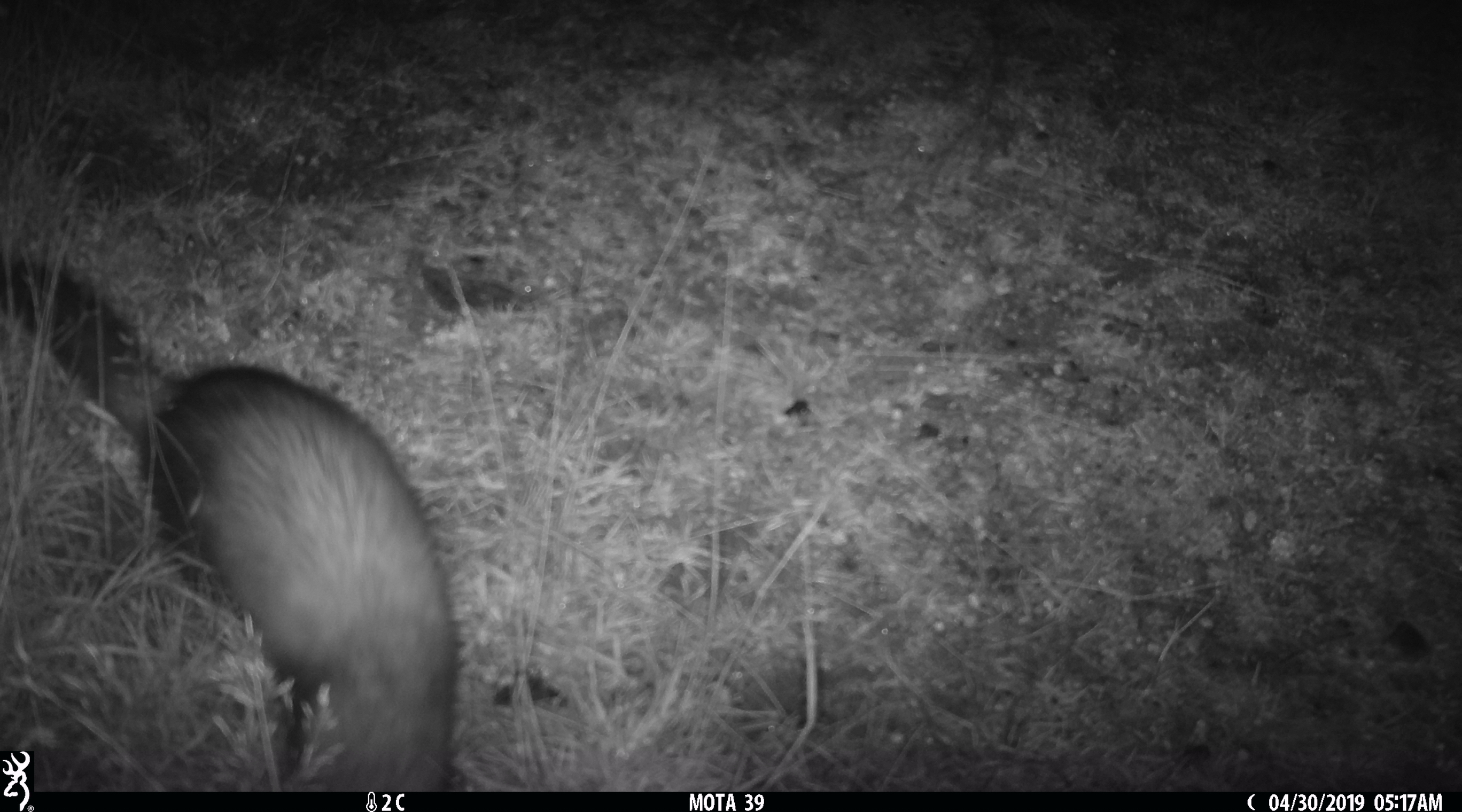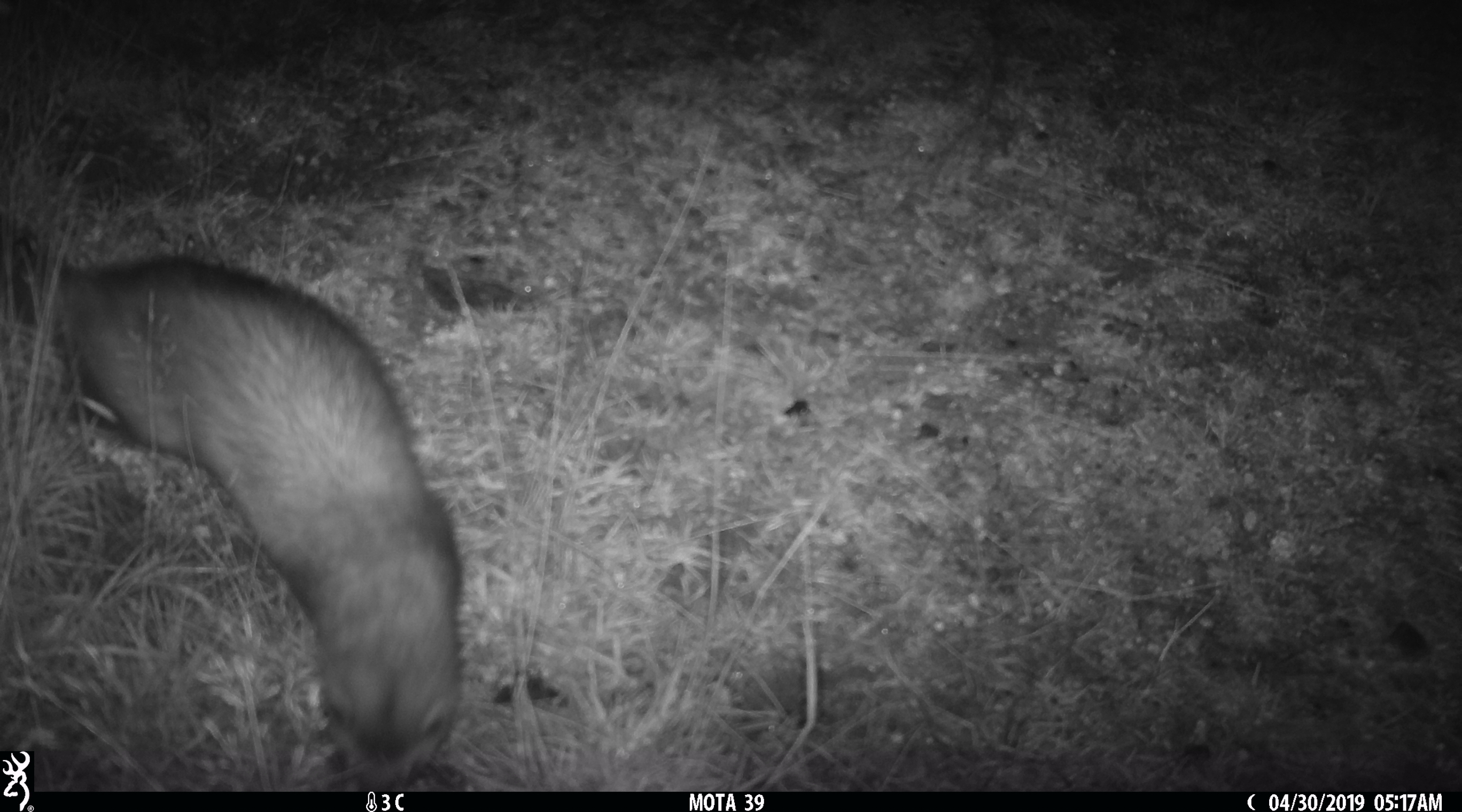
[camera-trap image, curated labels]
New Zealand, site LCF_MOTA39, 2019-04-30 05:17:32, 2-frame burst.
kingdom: Animalia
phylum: Chordata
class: Mammalia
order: Carnivora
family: Mustelidae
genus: Mustela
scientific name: Mustela furo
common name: ferret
Ferret (Mustela furo).